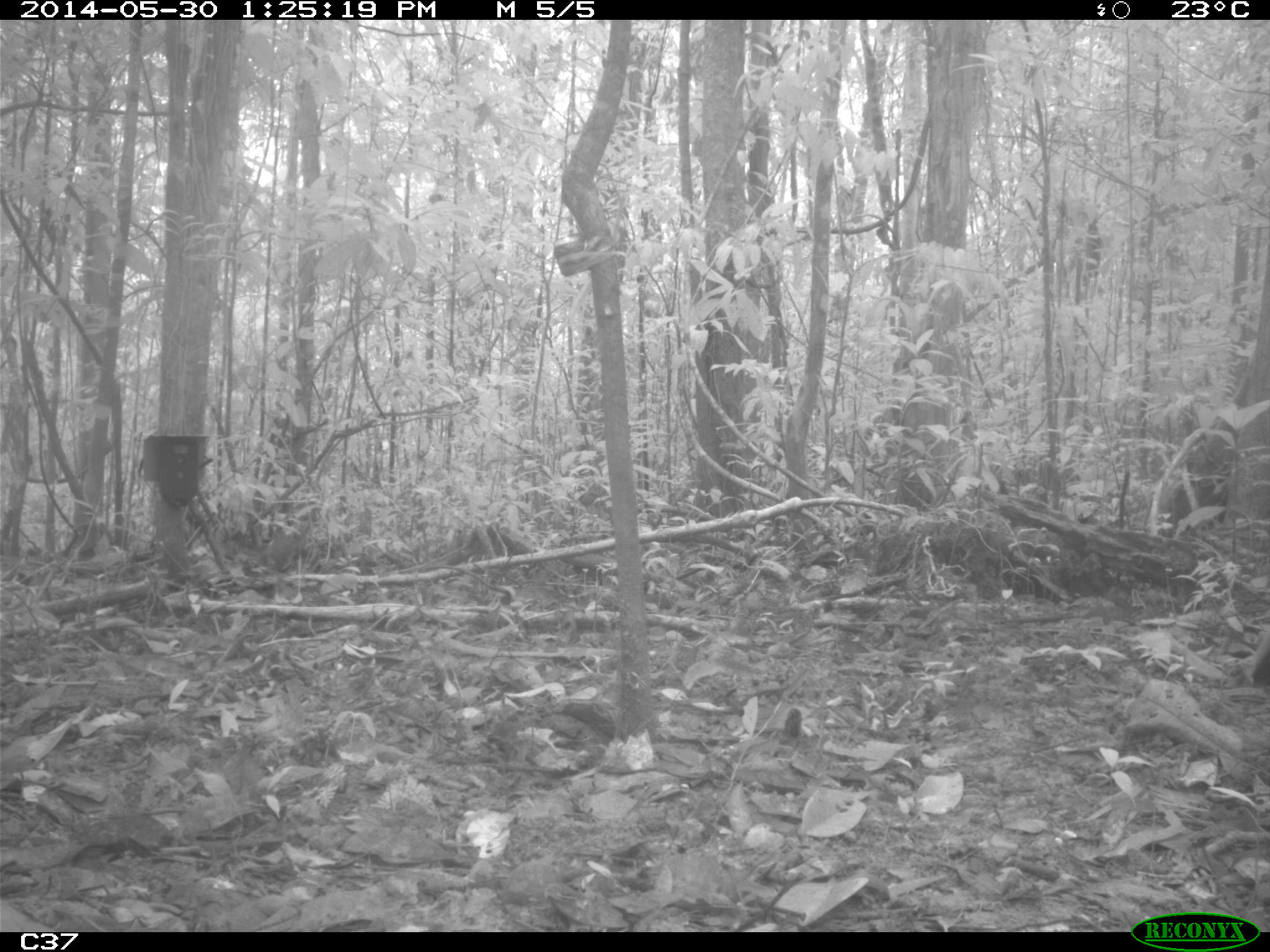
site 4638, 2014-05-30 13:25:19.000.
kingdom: Animalia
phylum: Chordata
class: Aves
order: Gruiformes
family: Psophiidae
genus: Psophia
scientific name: Psophia crepitans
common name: gray-winged trumpeter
Psophia crepitans (gray-winged trumpeter), count 2, age adult.